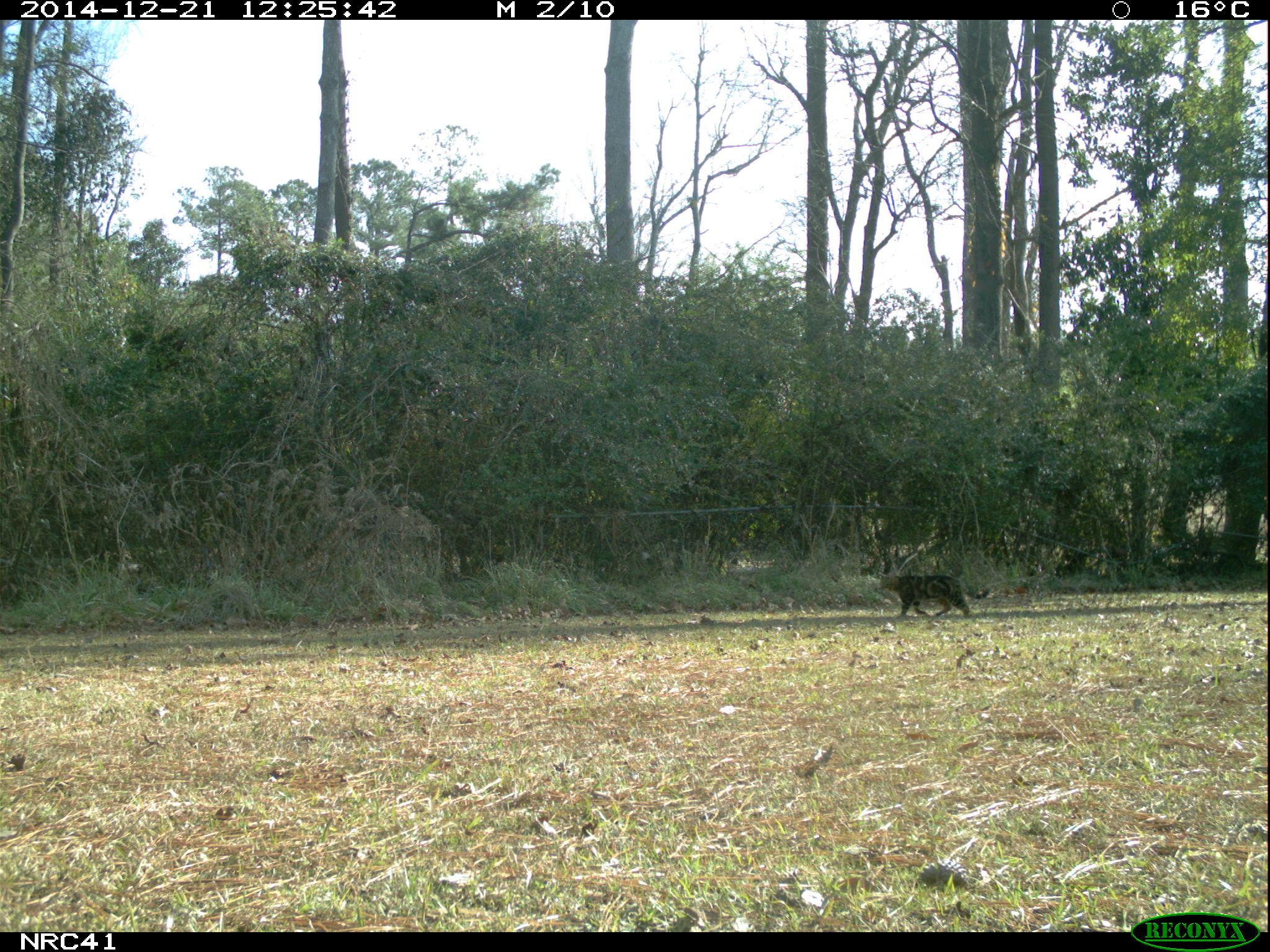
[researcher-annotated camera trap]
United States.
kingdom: Animalia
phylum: Chordata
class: Mammalia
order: Carnivora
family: Felidae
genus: Felis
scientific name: Felis catus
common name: domestic cat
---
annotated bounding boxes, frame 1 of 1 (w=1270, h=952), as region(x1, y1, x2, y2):
Domestic Cat: region(873, 565, 999, 623)